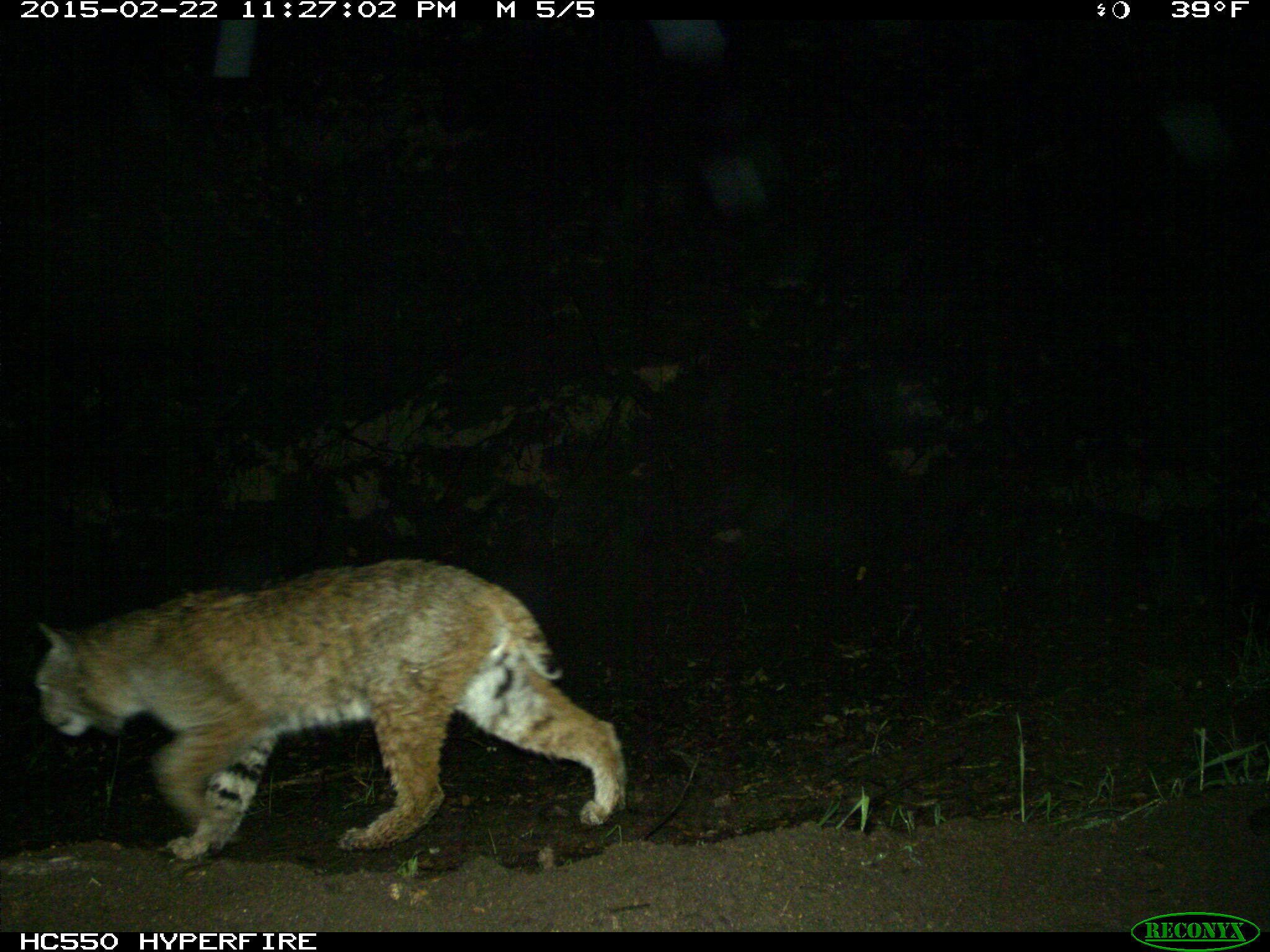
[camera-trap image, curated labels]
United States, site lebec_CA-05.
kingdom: Animalia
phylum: Chordata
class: Mammalia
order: Carnivora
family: Felidae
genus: Lynx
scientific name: Lynx rufus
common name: bobcat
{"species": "Lynx rufus (bobcat)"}